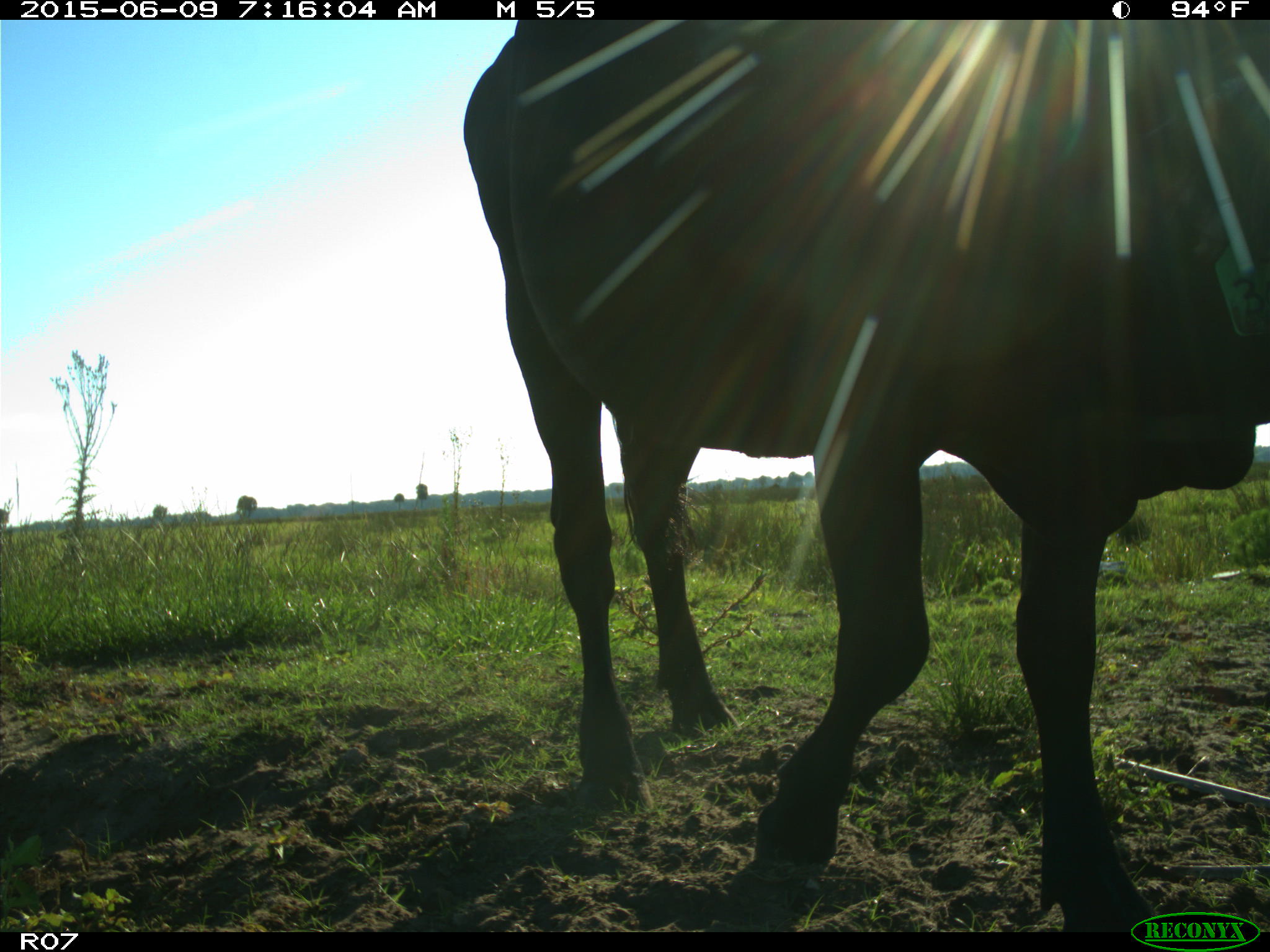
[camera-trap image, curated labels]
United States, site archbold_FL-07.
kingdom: Animalia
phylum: Chordata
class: Mammalia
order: Artiodactyla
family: Bovidae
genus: Bos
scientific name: Bos taurus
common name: domestic cow